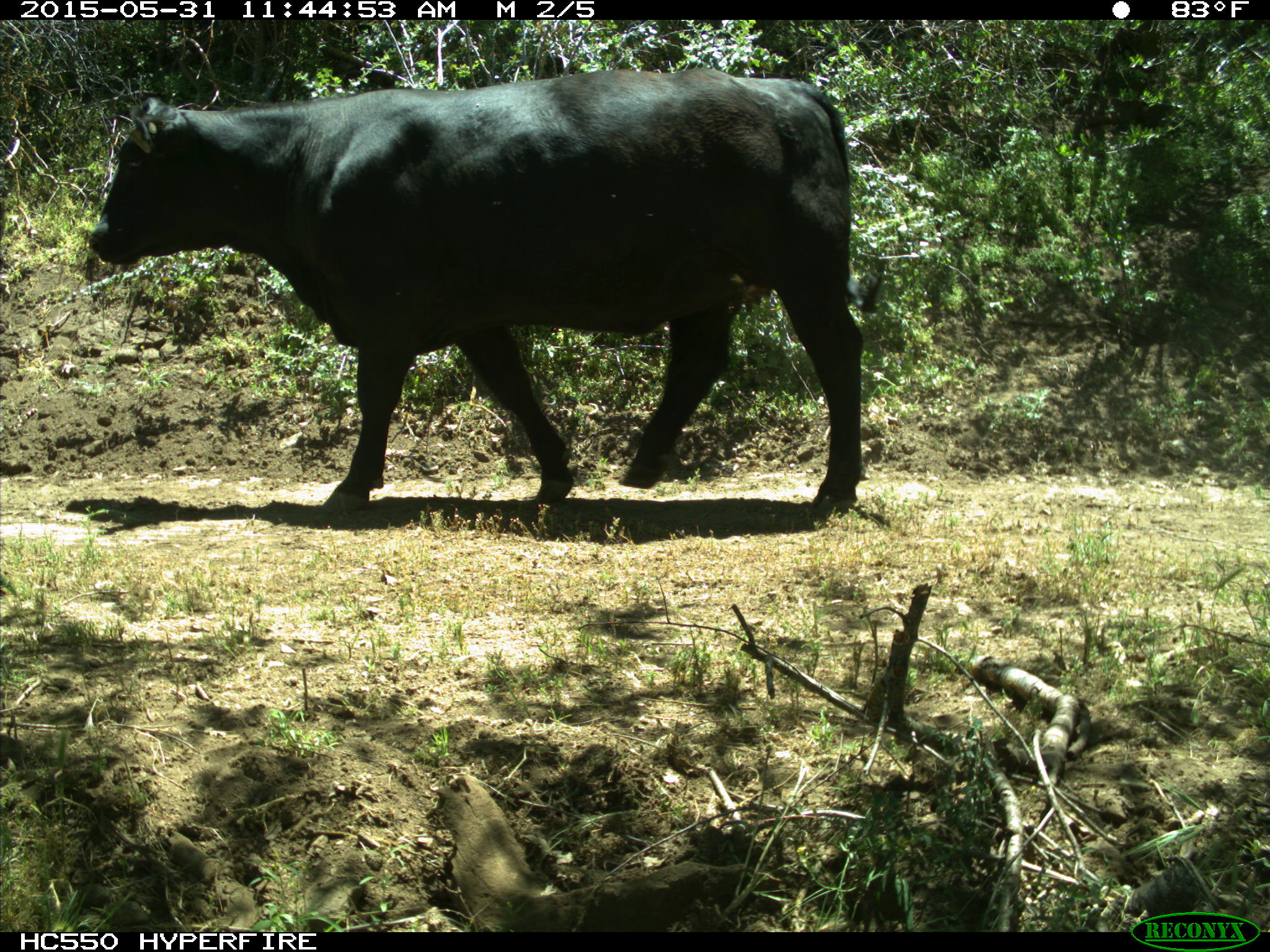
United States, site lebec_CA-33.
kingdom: Animalia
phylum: Chordata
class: Mammalia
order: Artiodactyla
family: Bovidae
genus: Bos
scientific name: Bos taurus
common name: domestic cow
Bos taurus (domestic cow).